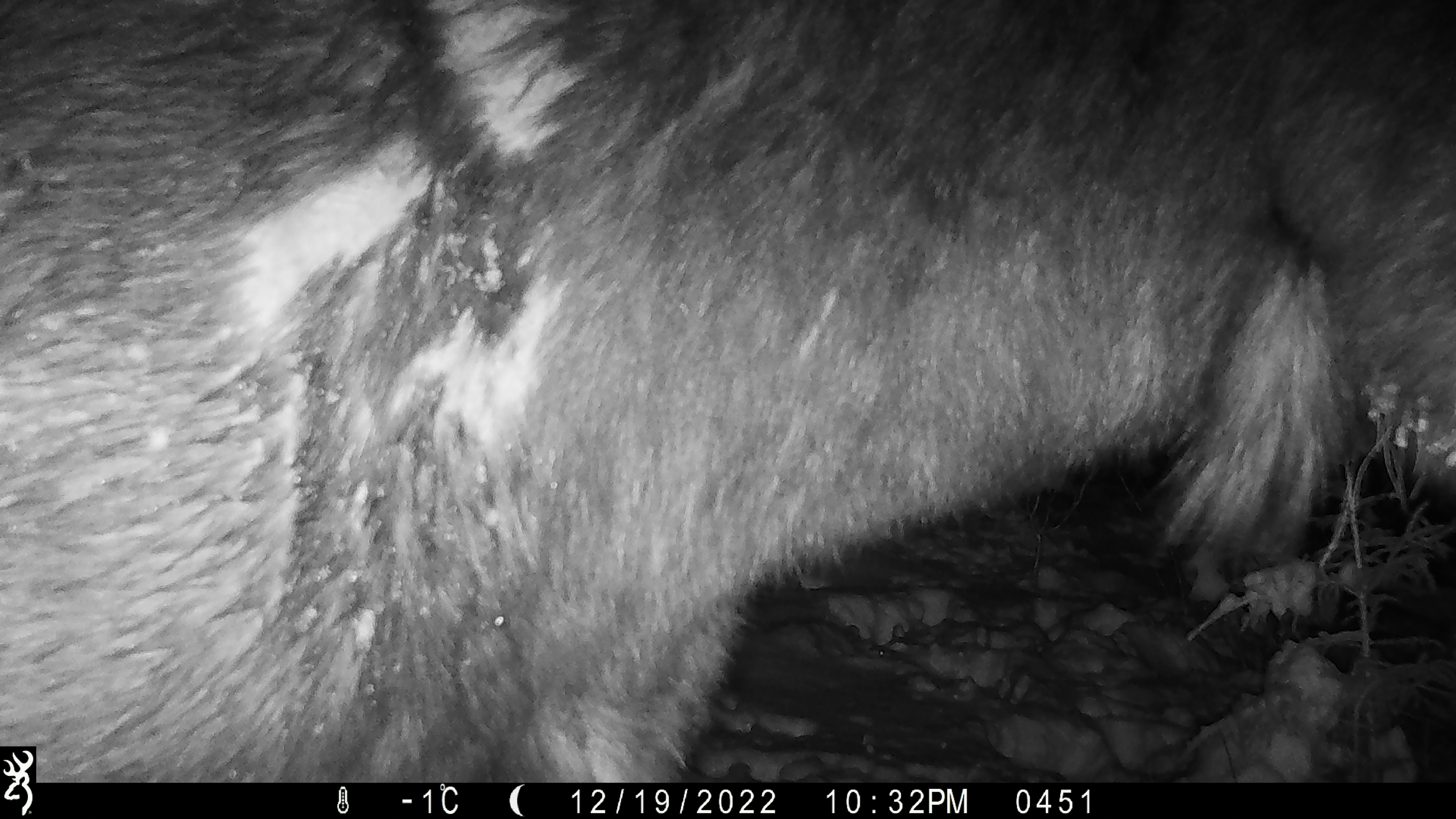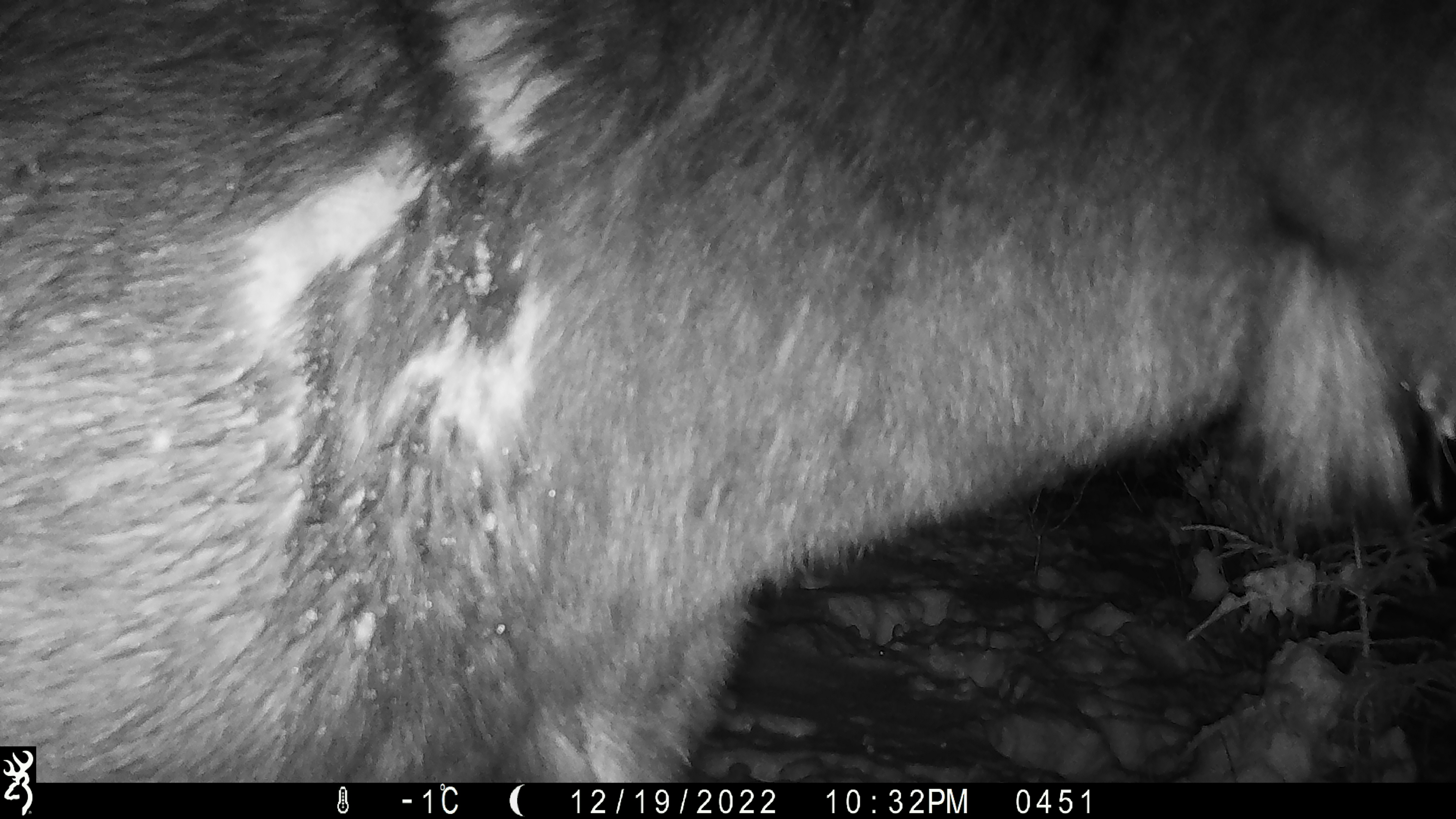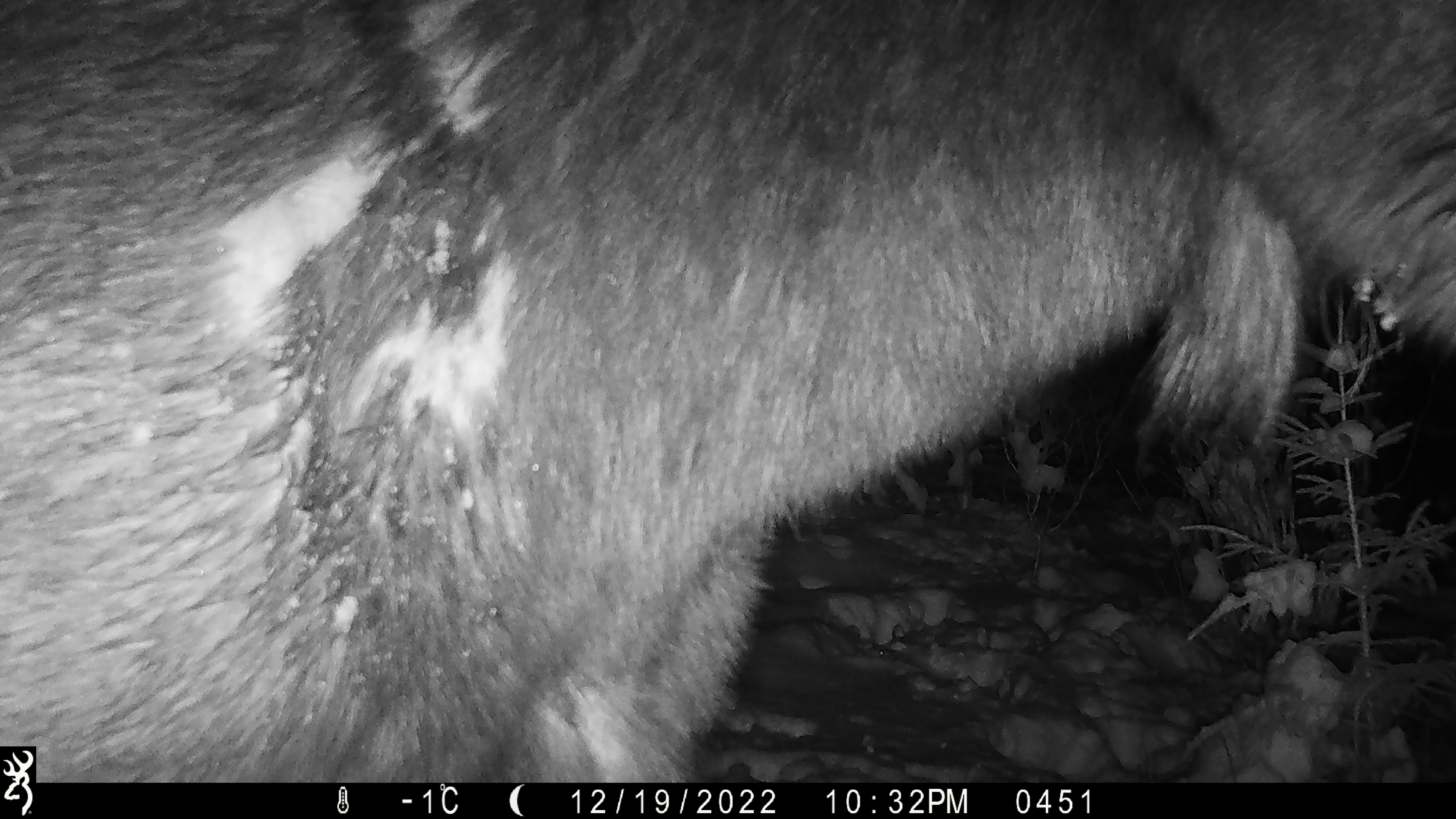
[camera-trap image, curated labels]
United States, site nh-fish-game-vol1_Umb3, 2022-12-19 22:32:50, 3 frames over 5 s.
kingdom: Animalia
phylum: Chordata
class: Mammalia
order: Artiodactyla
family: Cervidae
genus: Alces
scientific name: Alces alces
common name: moose